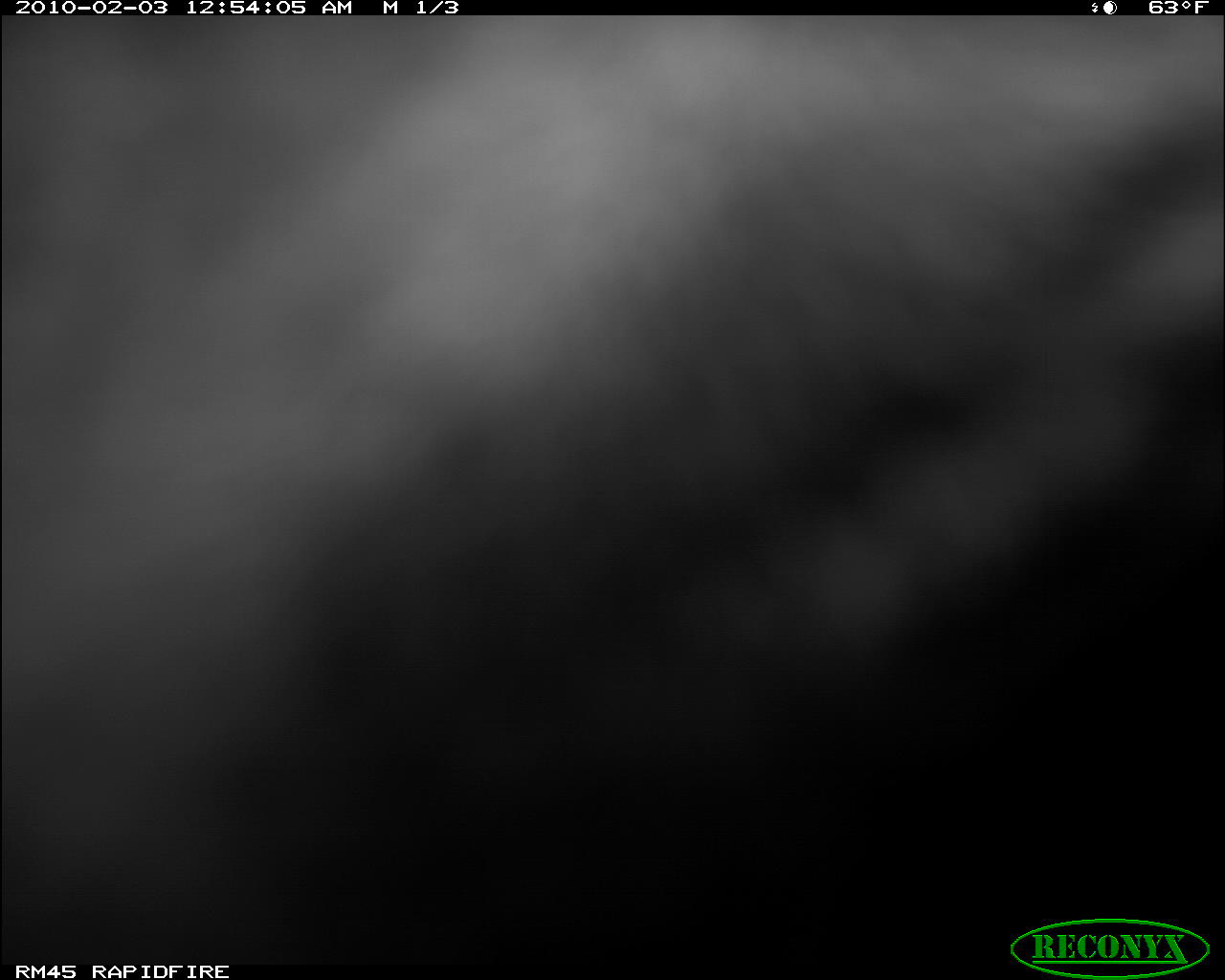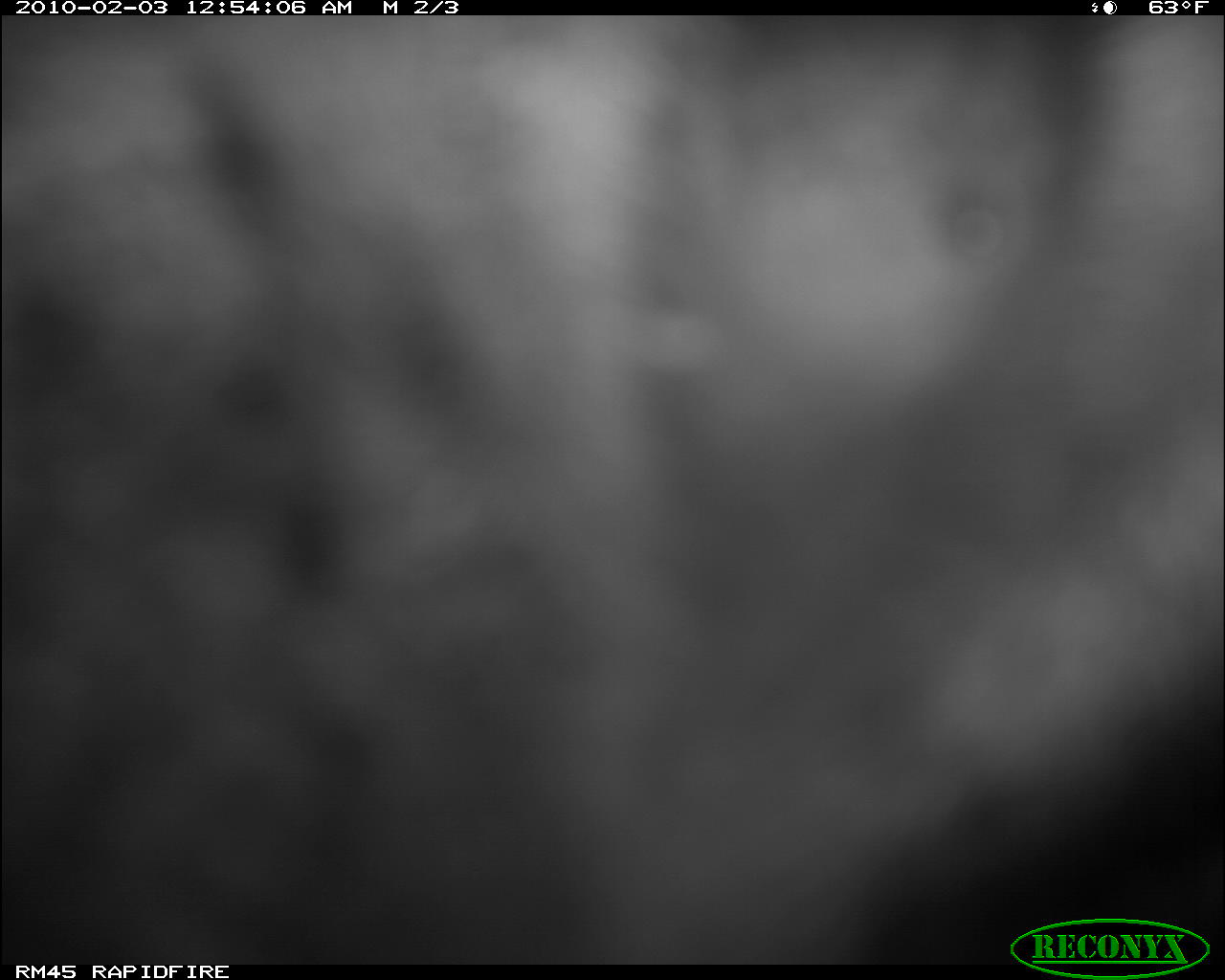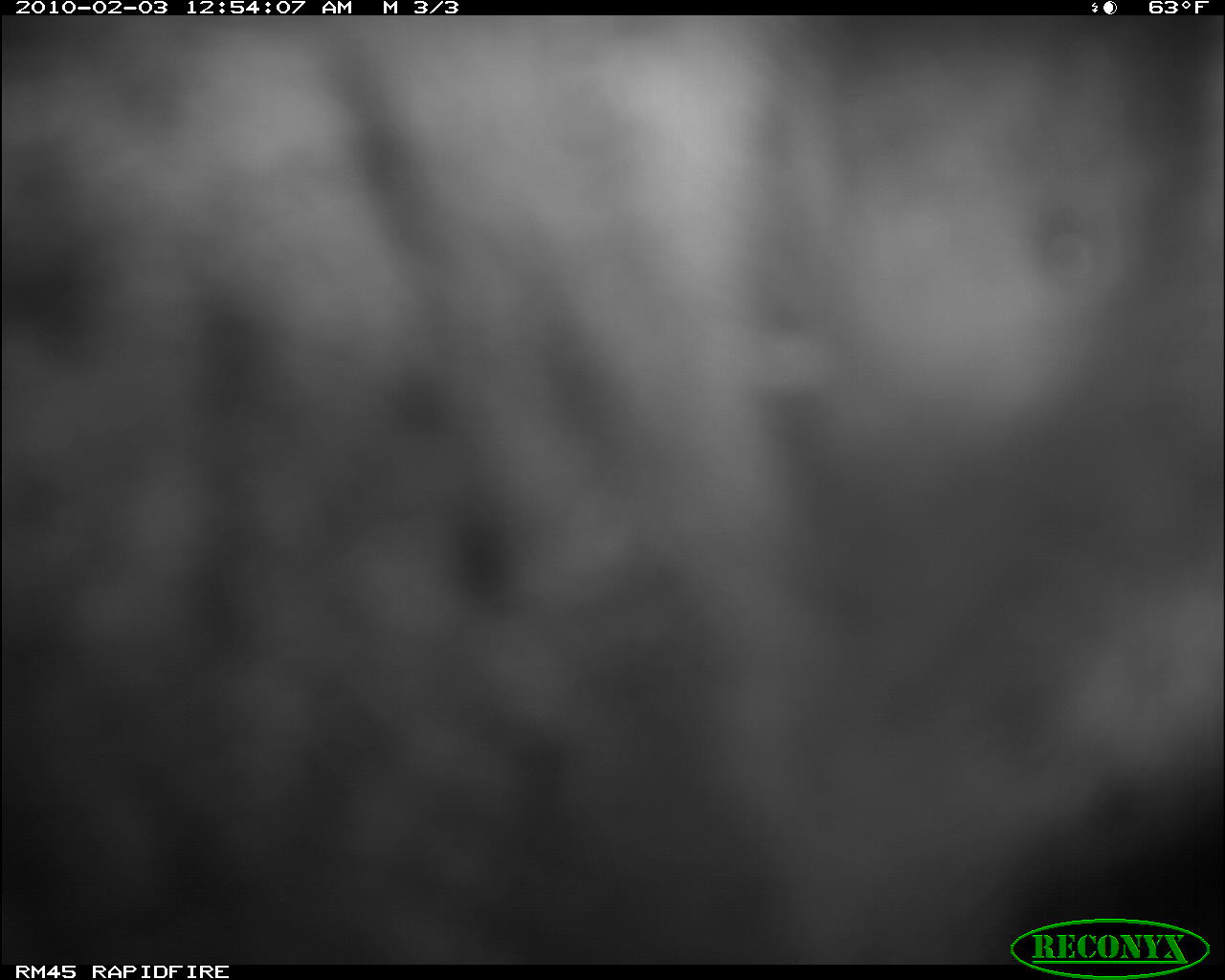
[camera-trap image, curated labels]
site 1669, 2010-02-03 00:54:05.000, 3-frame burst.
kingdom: Animalia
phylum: Chordata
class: Mammalia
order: Artiodactyla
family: Giraffidae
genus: Giraffa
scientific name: Giraffa camelopardalis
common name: giraffe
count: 1